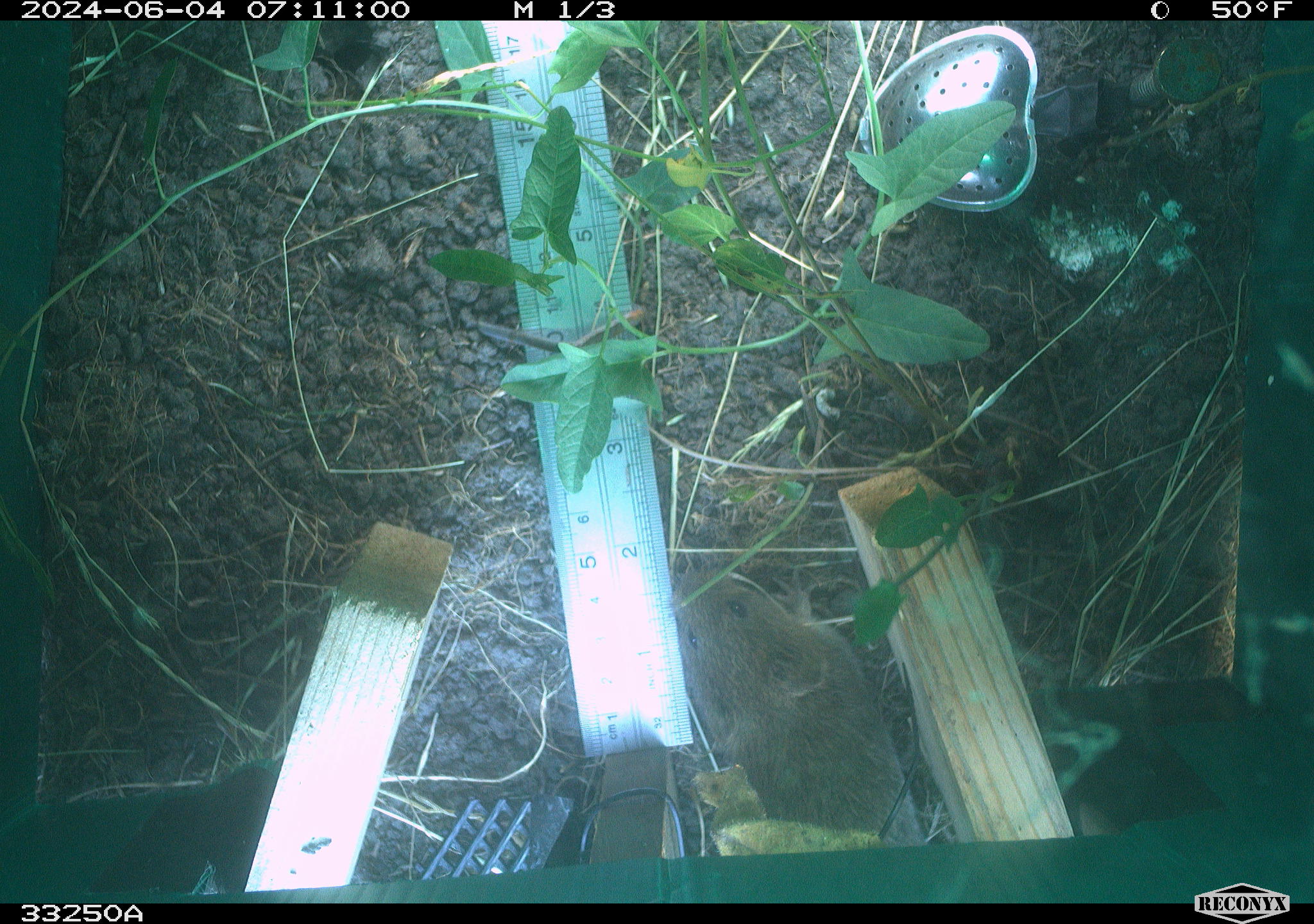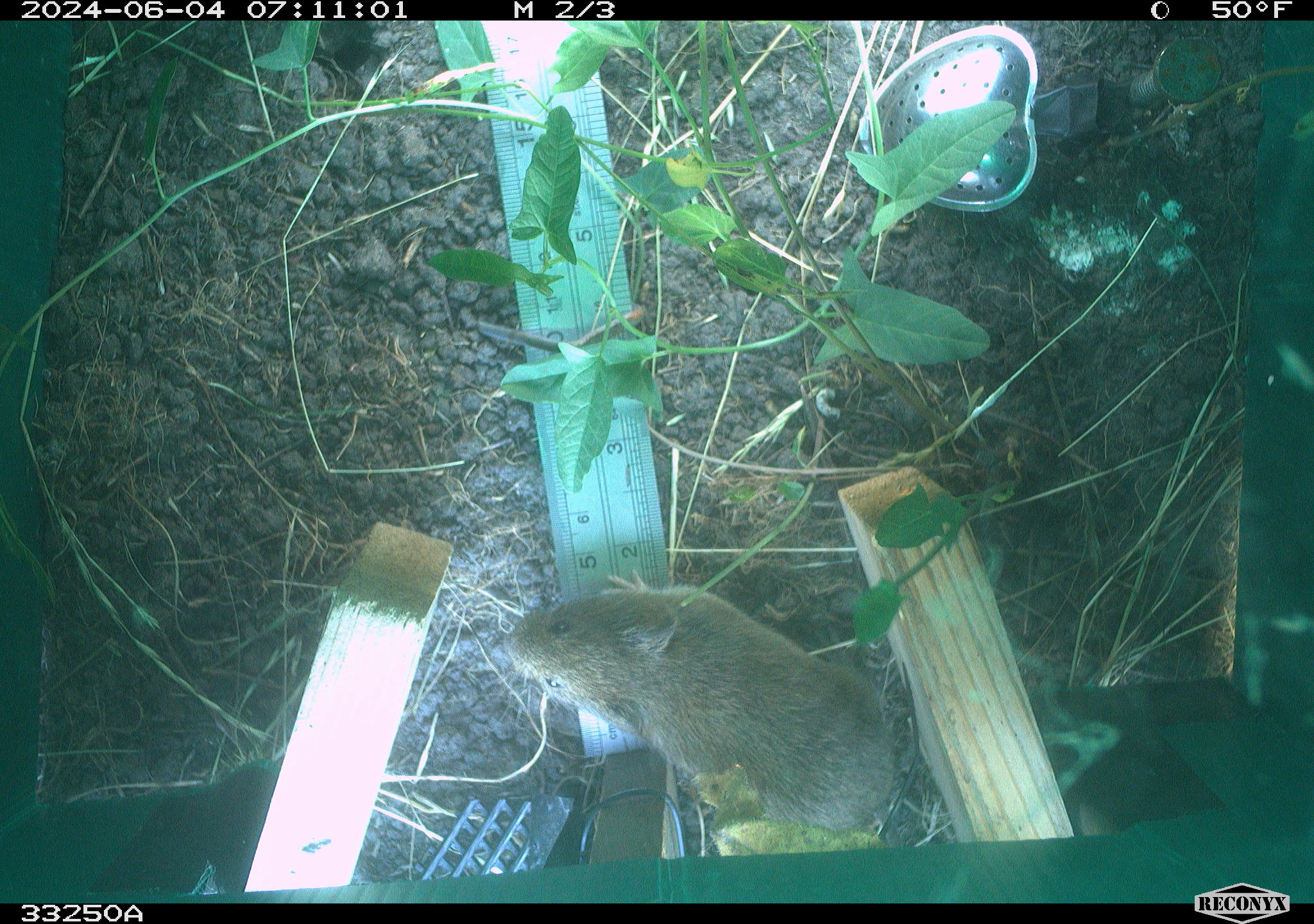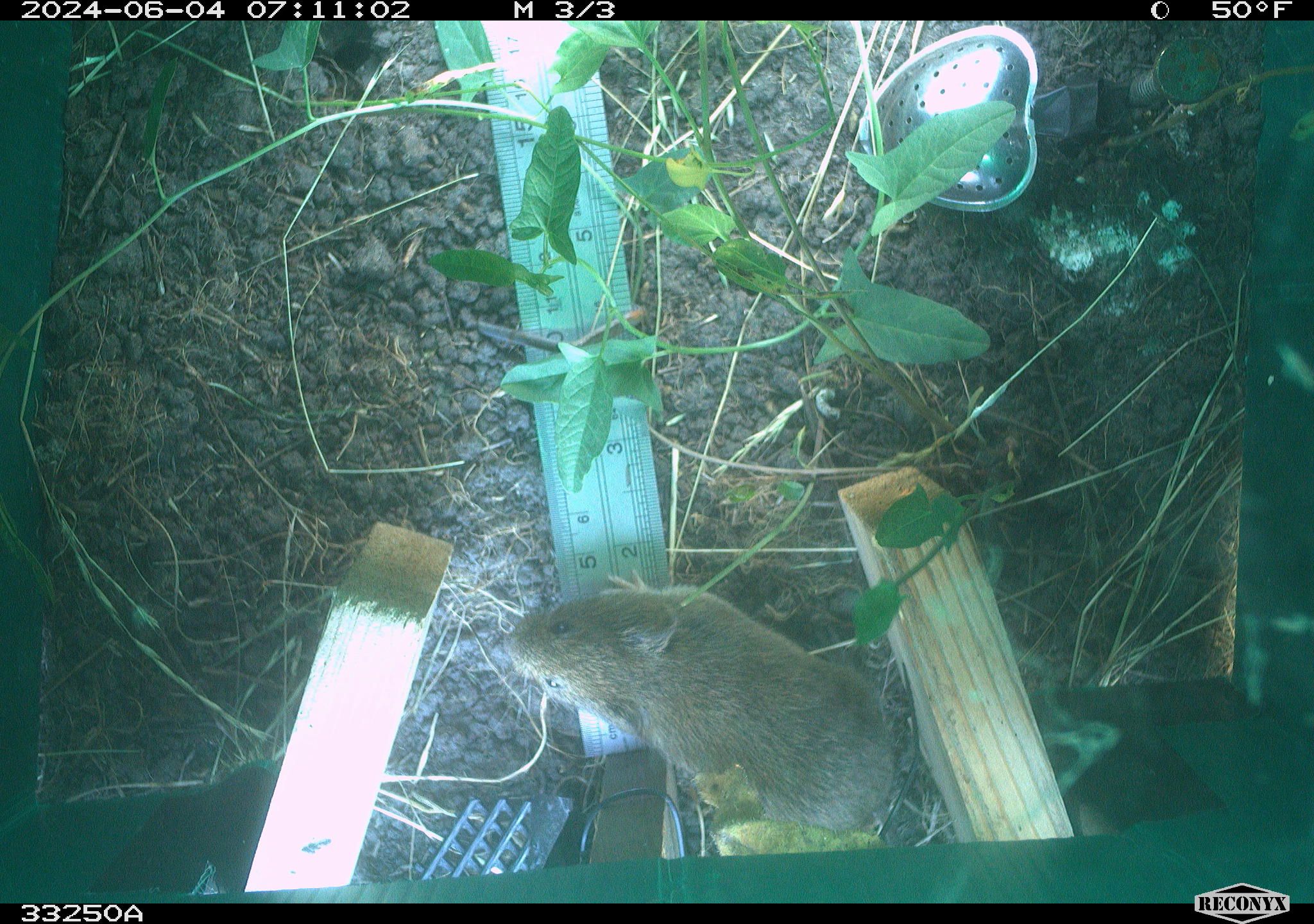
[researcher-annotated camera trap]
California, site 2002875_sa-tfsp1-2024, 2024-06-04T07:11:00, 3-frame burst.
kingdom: Animalia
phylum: Chordata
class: Mammalia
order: Rodentia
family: Cricetidae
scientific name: Arvicolinae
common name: voles, lemmings, and muskrats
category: arvicolinae subfamily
Arvicolinae subfamily (voles, lemmings, and muskrats) (Arvicolinae).